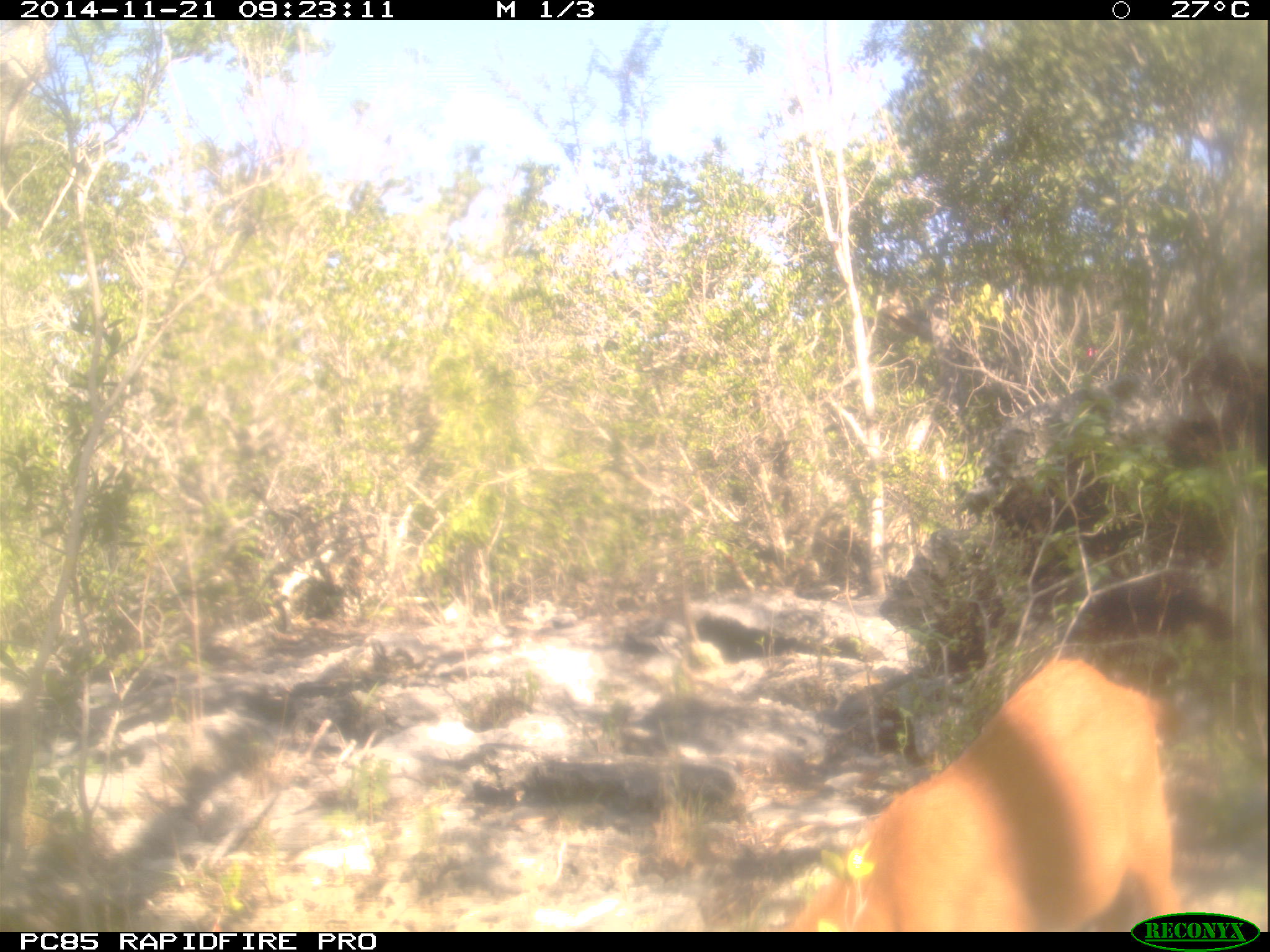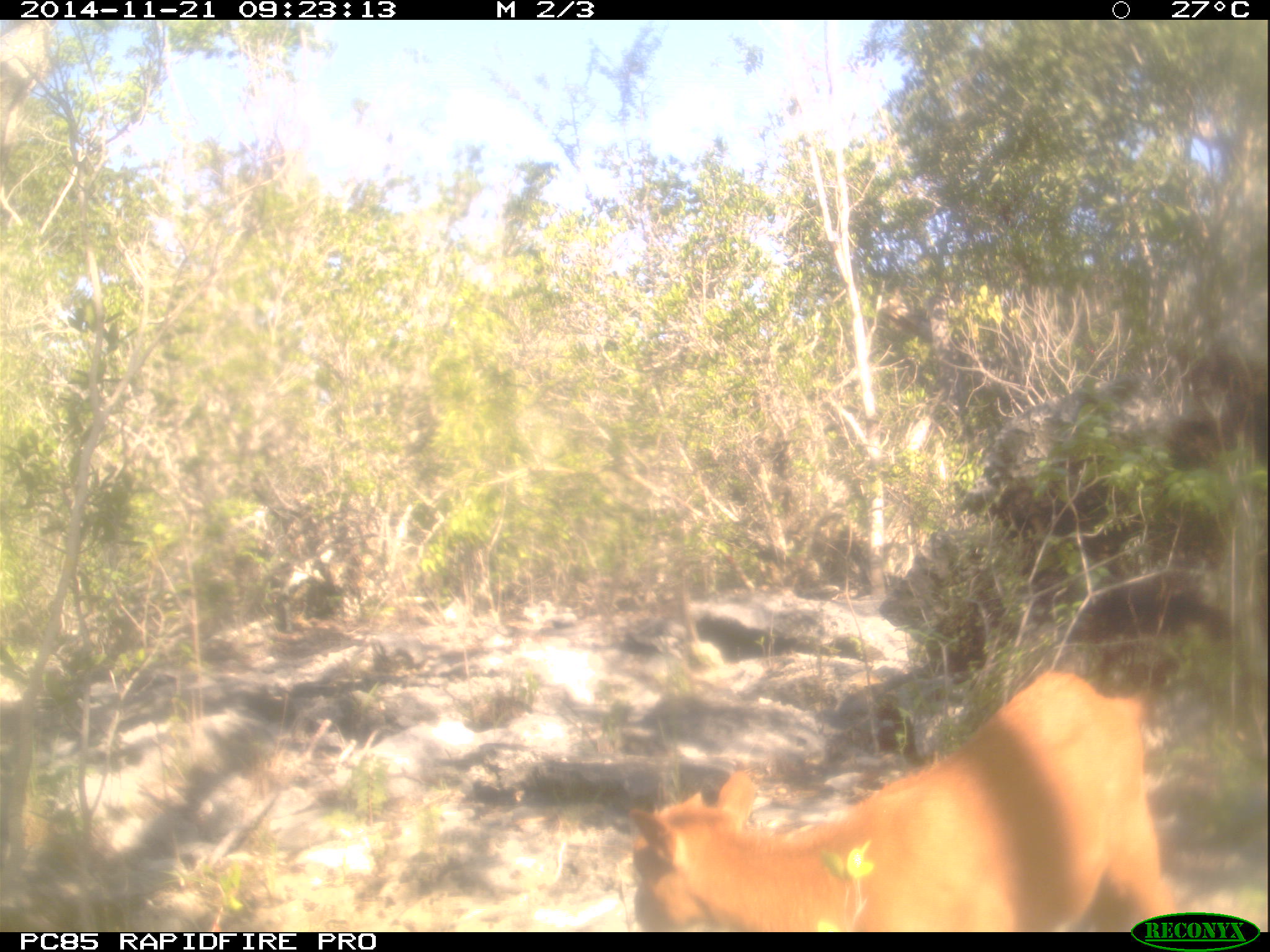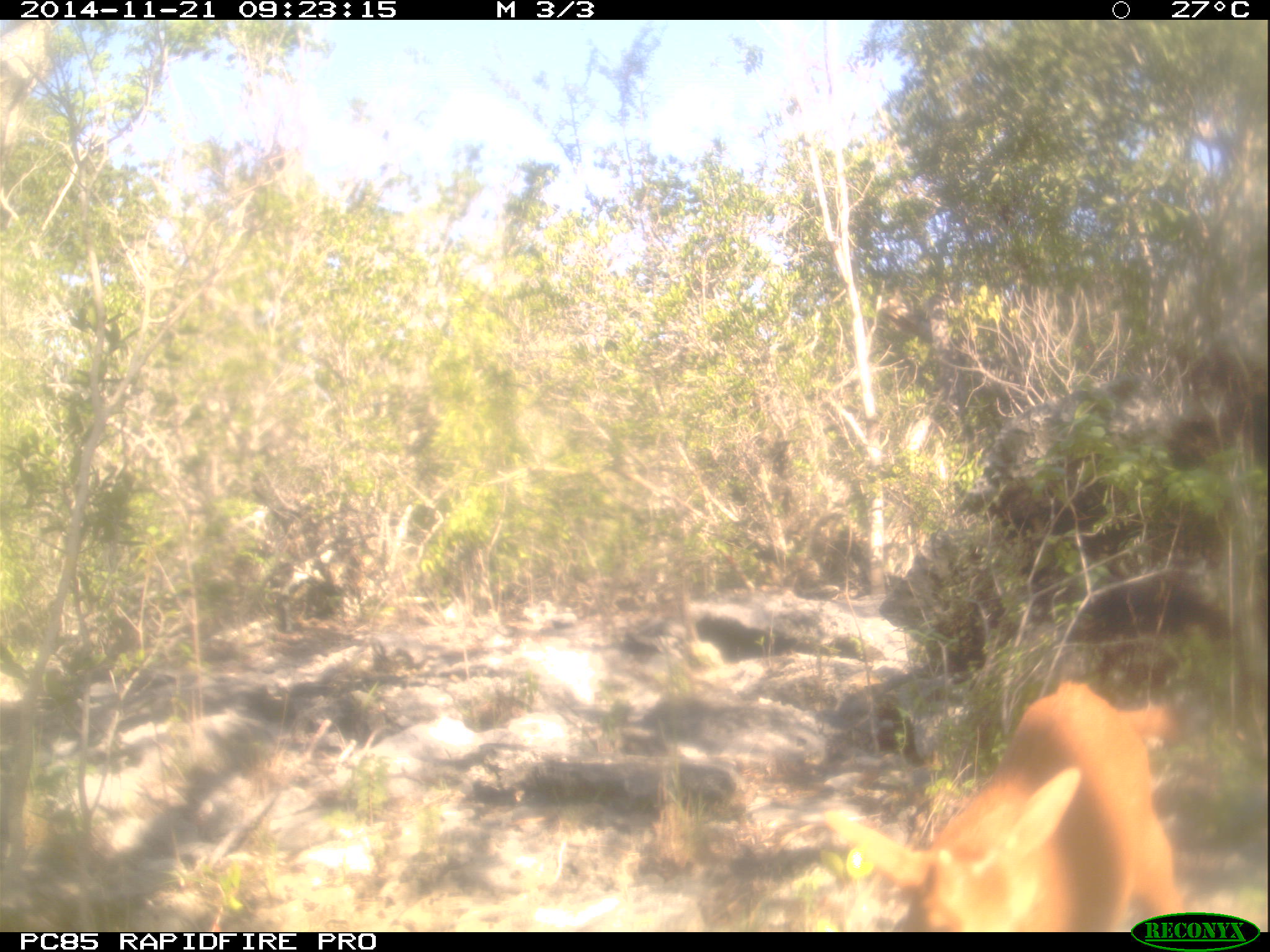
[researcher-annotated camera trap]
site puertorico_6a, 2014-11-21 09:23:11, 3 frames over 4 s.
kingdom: Animalia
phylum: Chordata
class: Mammalia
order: Artiodactyla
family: Bovidae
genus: Capra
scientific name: Capra hircus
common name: goat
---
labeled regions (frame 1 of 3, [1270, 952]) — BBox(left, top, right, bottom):
goat: BBox(783, 650, 1186, 933)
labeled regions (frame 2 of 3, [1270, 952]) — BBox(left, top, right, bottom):
goat: BBox(618, 662, 1175, 936)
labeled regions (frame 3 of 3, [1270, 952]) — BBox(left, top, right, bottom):
goat: BBox(820, 676, 1198, 913)